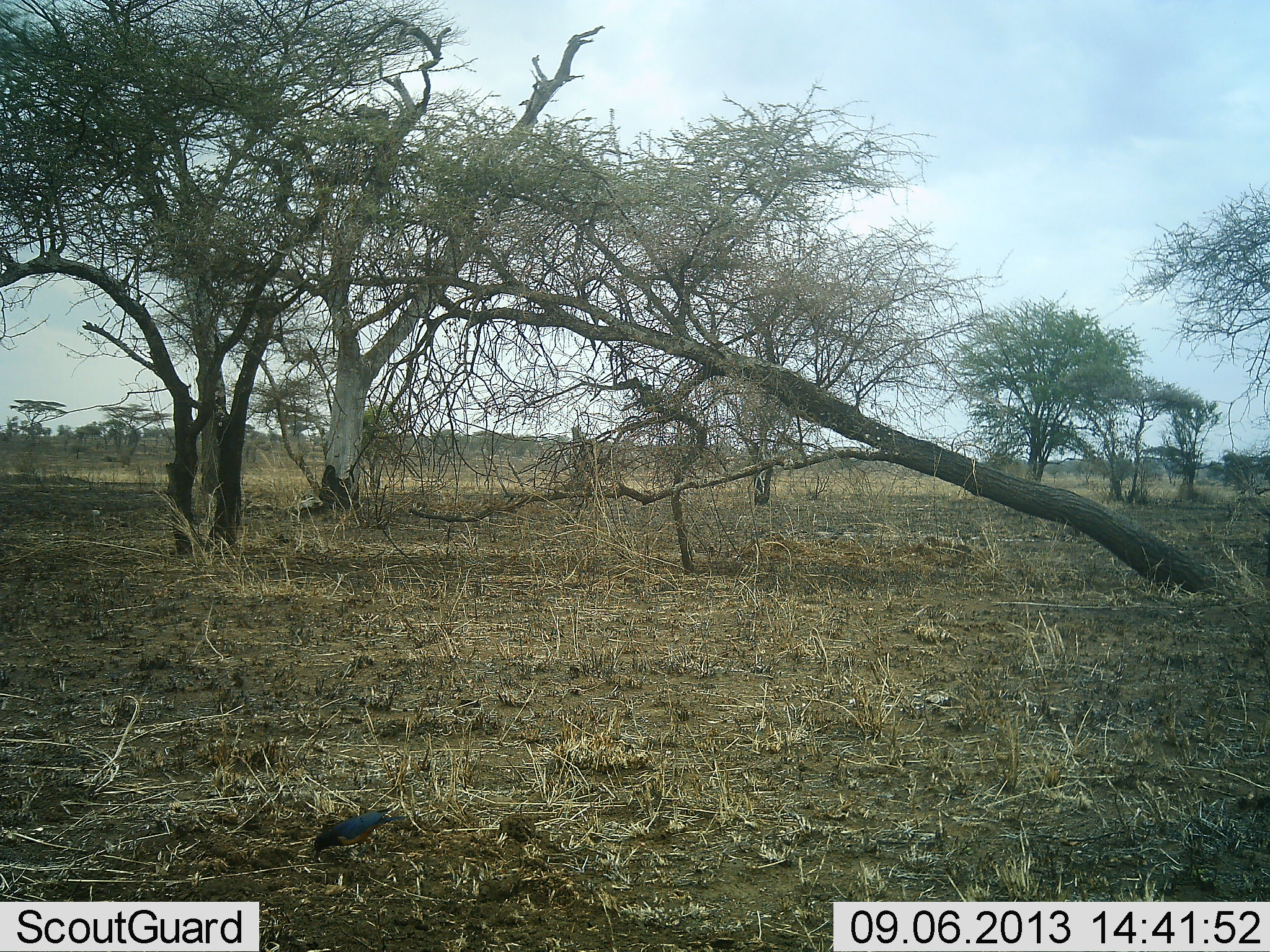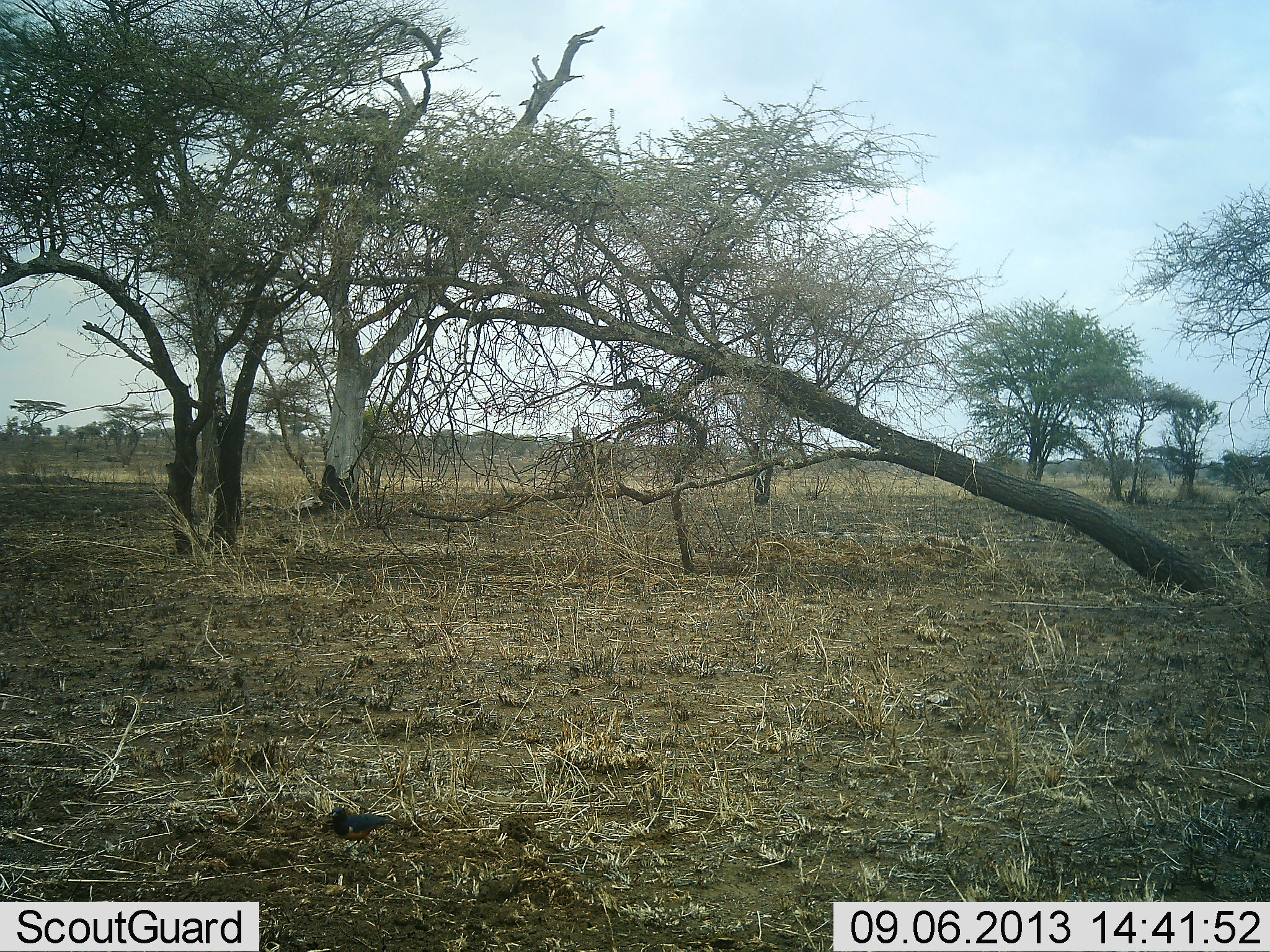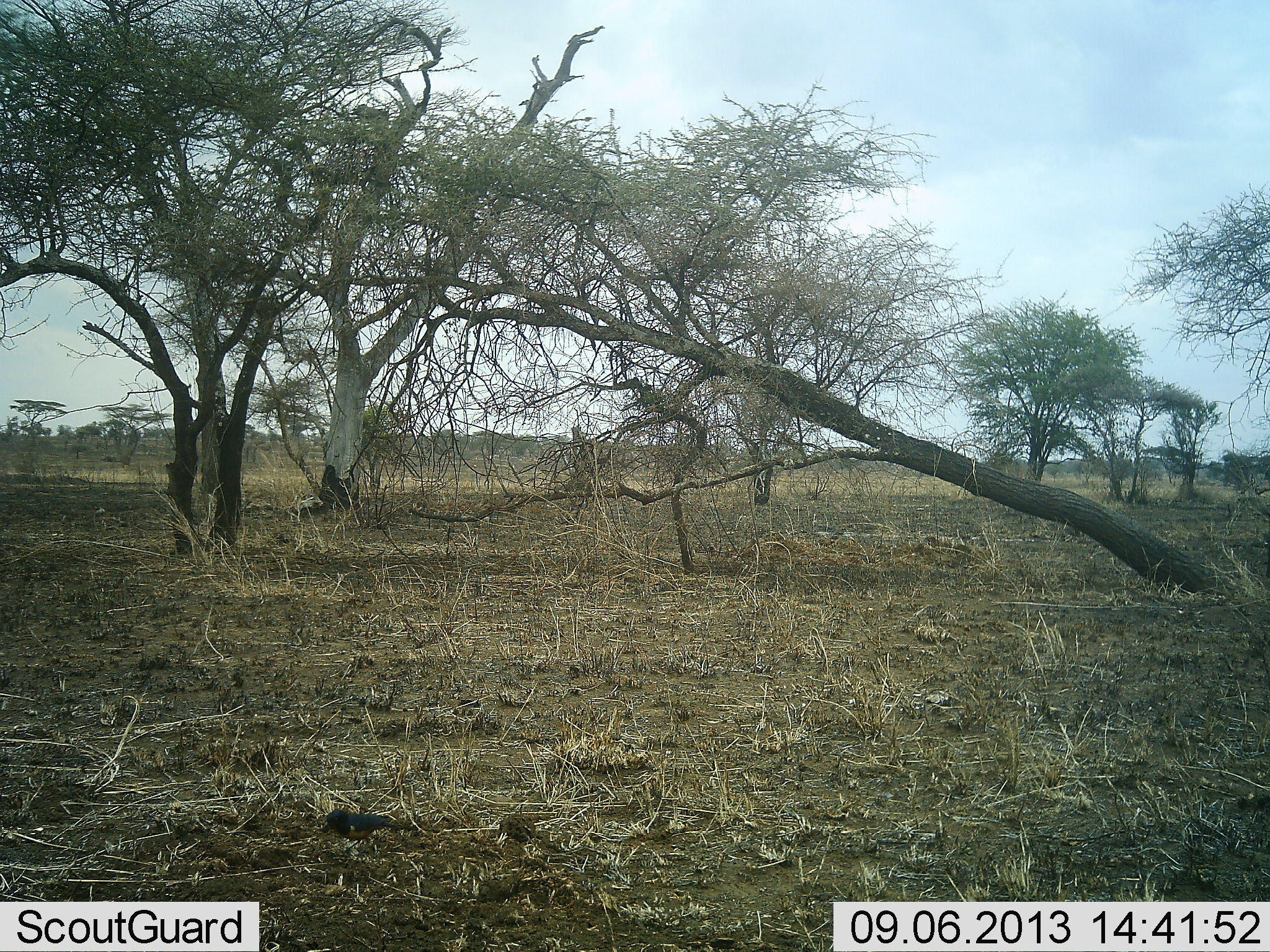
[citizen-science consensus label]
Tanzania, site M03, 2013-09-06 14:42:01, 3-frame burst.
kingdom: Animalia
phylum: Chordata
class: Aves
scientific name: Aves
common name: bird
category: otherbird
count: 1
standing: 40%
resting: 0%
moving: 10%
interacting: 0%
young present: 0%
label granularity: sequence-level